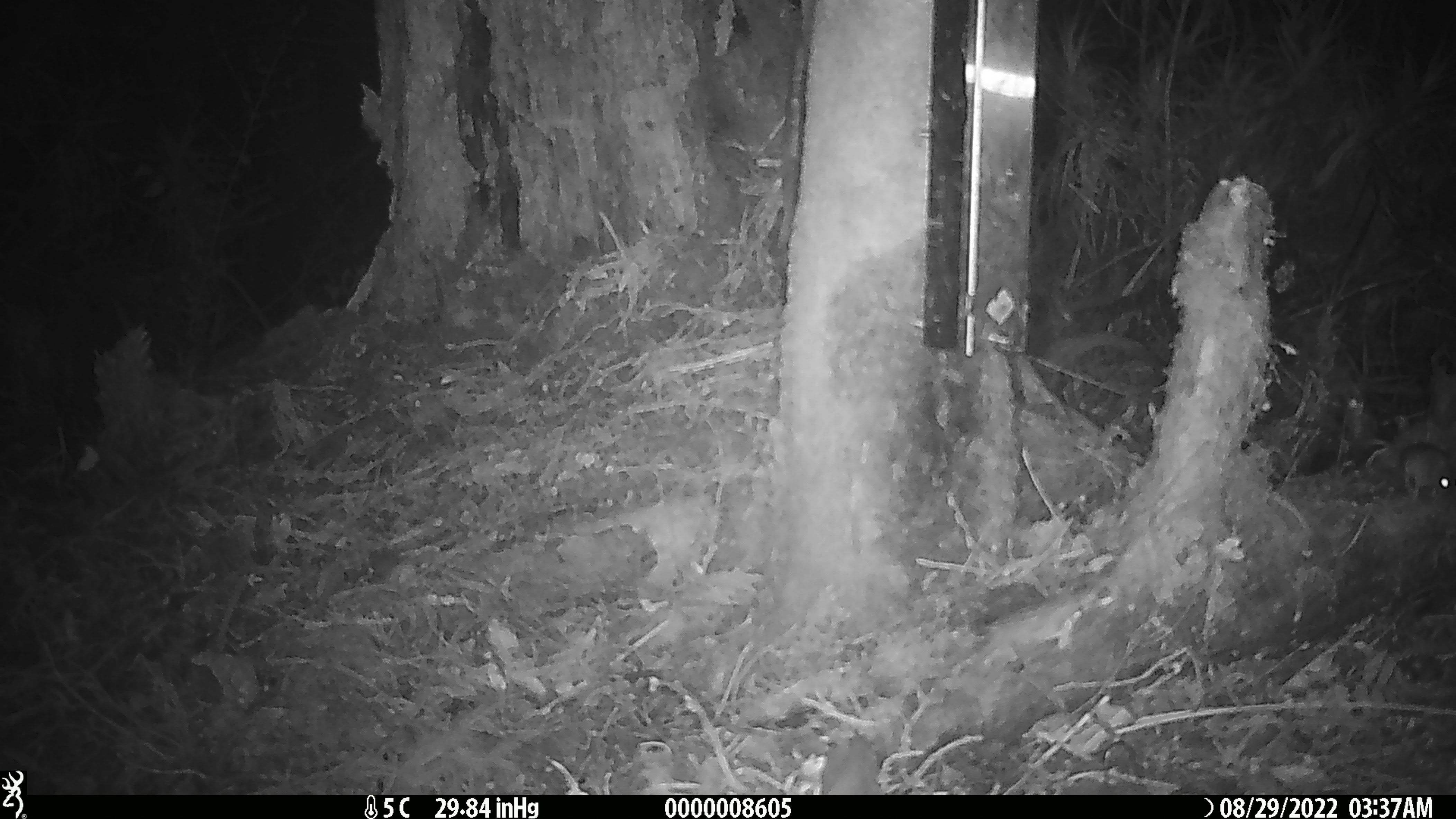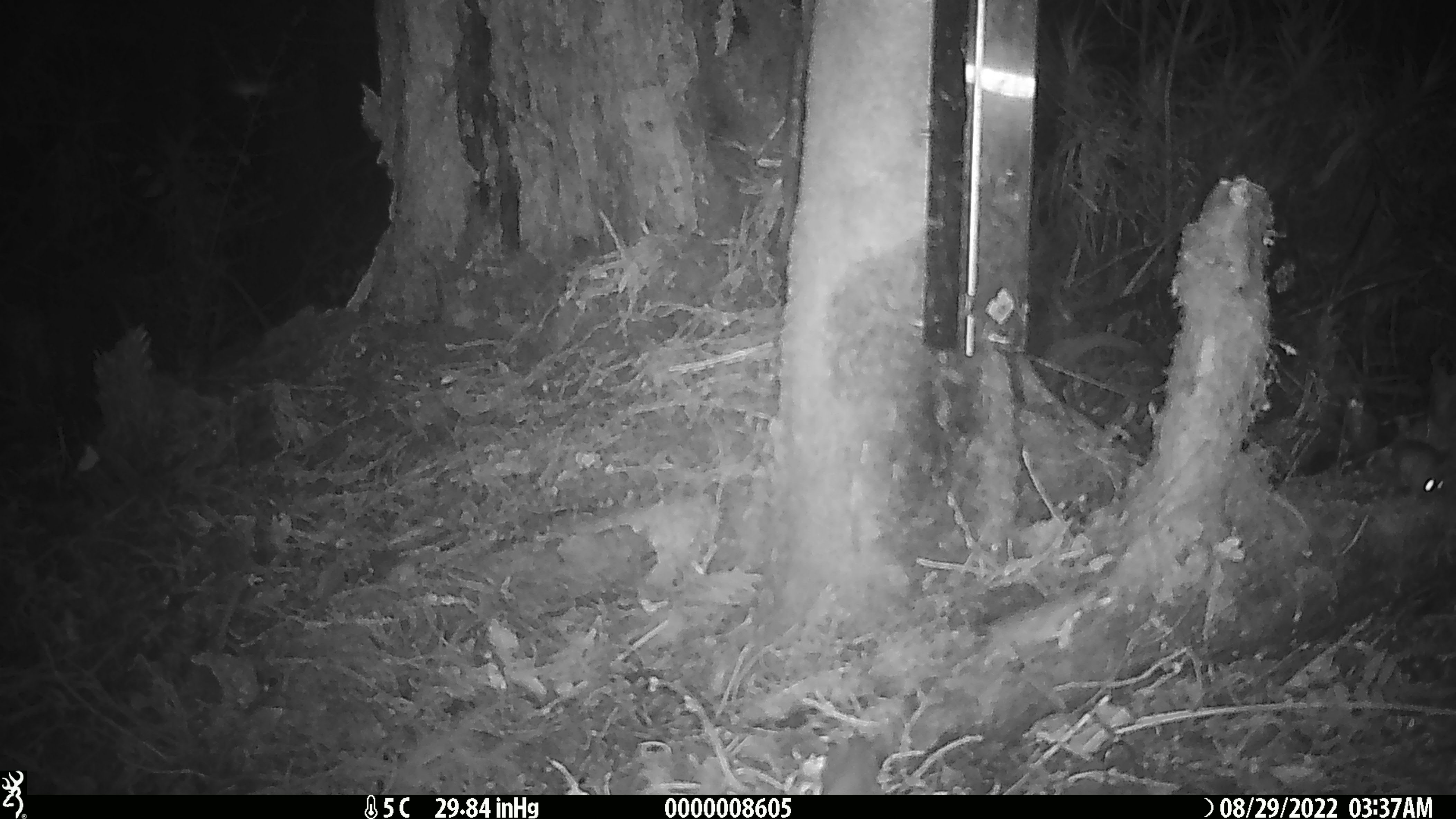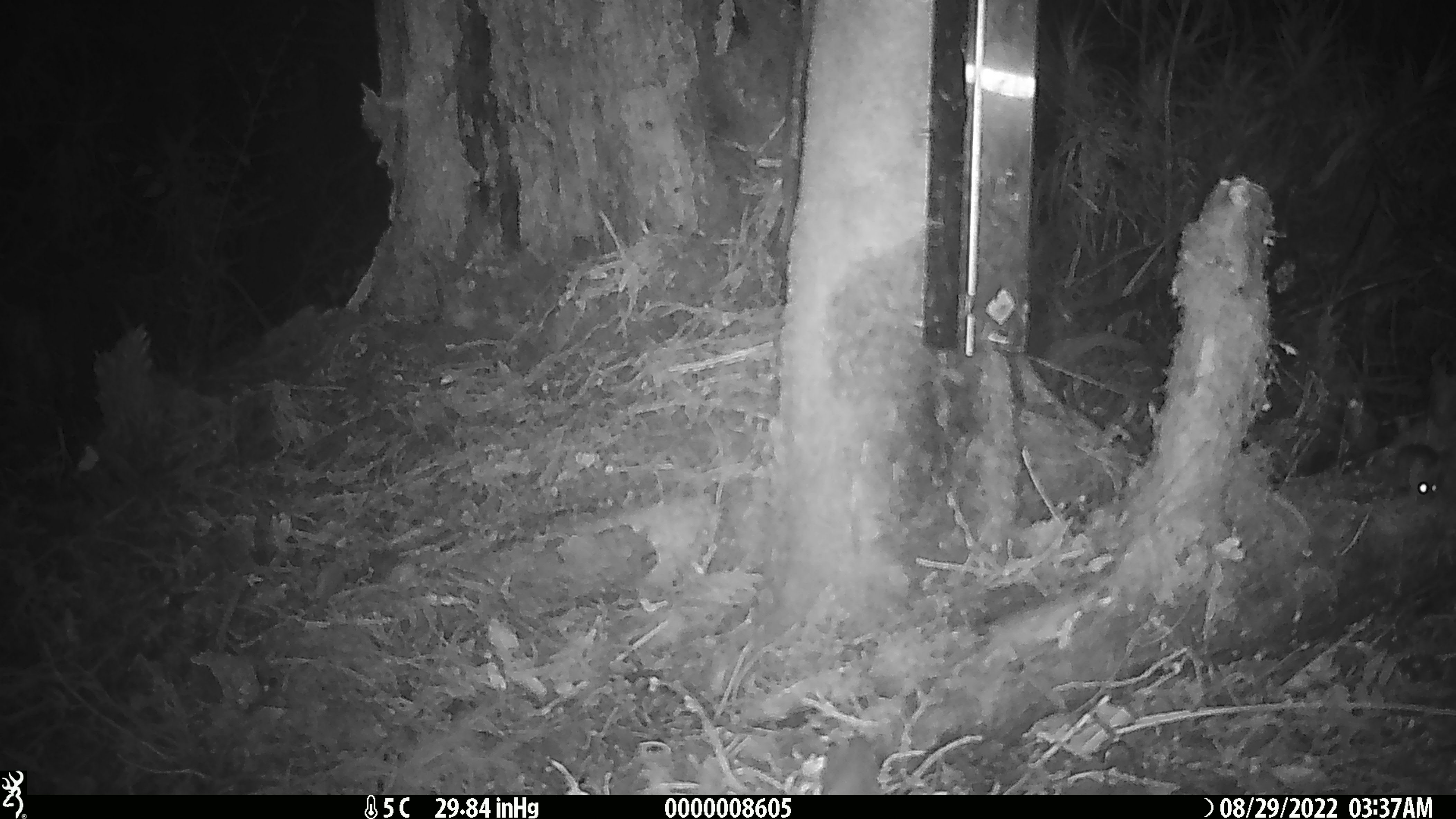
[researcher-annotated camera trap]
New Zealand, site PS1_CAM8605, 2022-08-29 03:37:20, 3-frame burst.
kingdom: Animalia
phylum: Chordata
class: Mammalia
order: Rodentia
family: Muridae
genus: Mus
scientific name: Mus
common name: mouse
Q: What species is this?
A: Mouse (Mus).